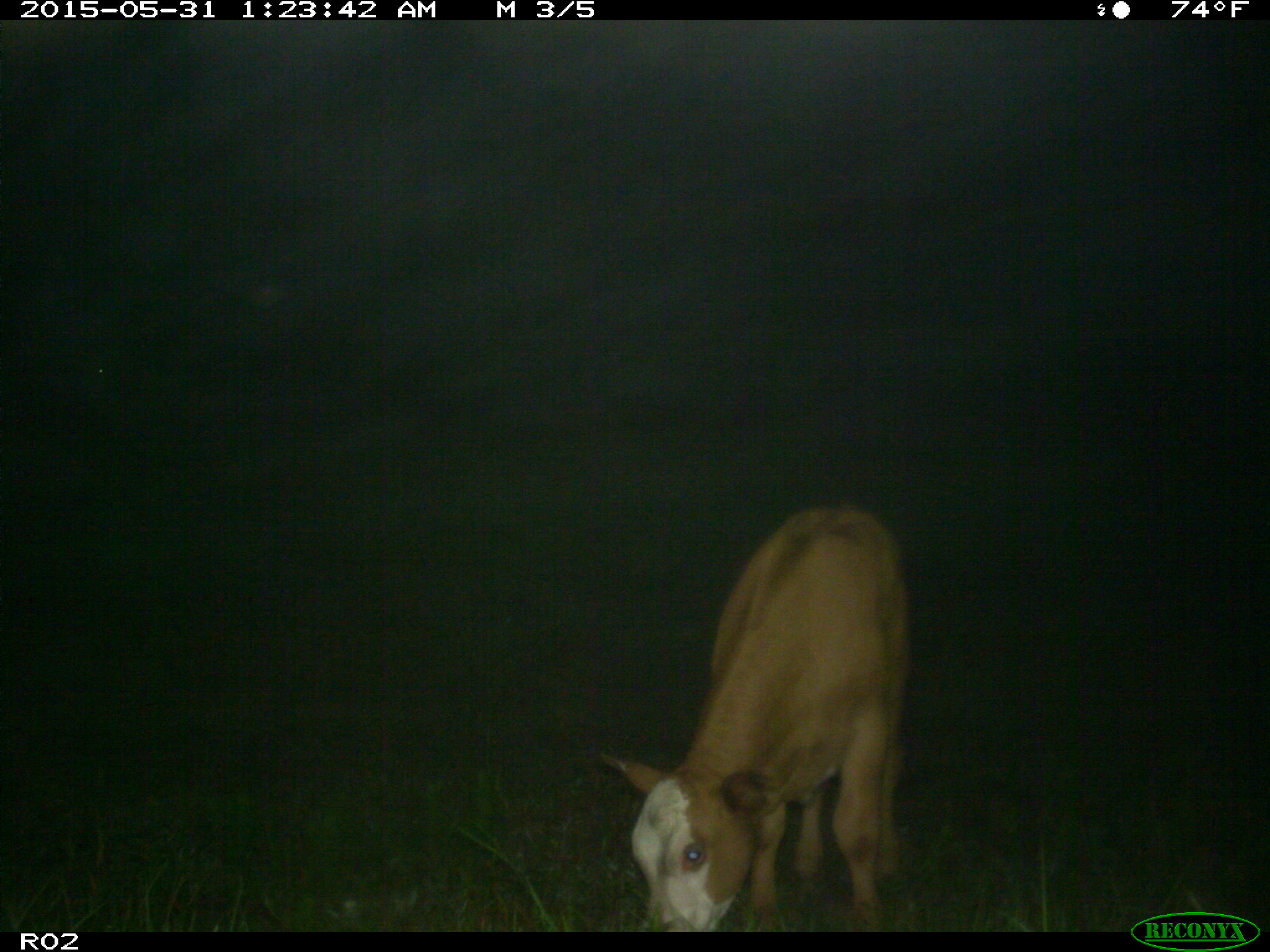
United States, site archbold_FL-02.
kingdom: Animalia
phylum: Chordata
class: Mammalia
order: Artiodactyla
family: Bovidae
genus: Bos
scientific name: Bos taurus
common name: domestic cow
Bos taurus (domestic cow).